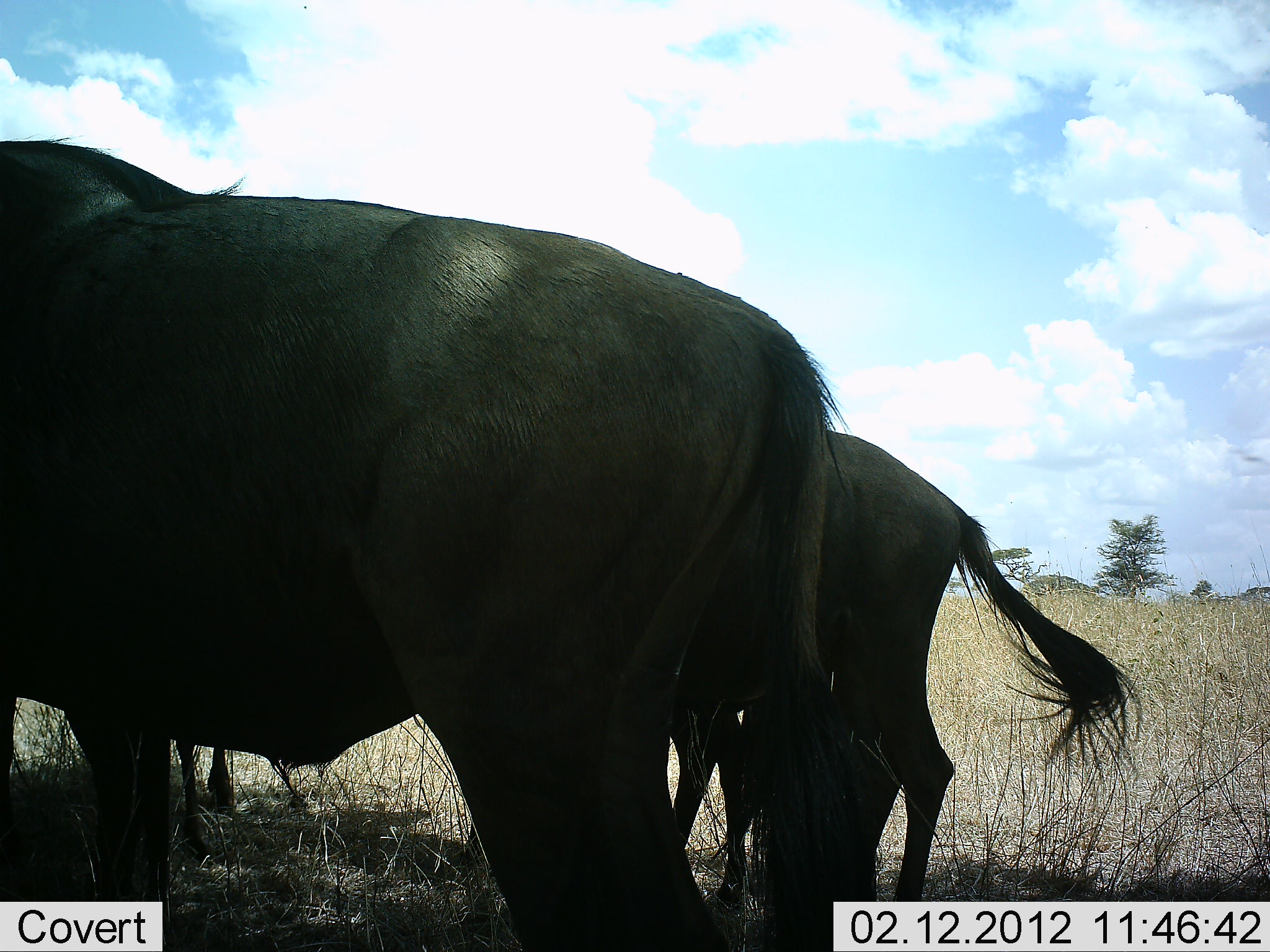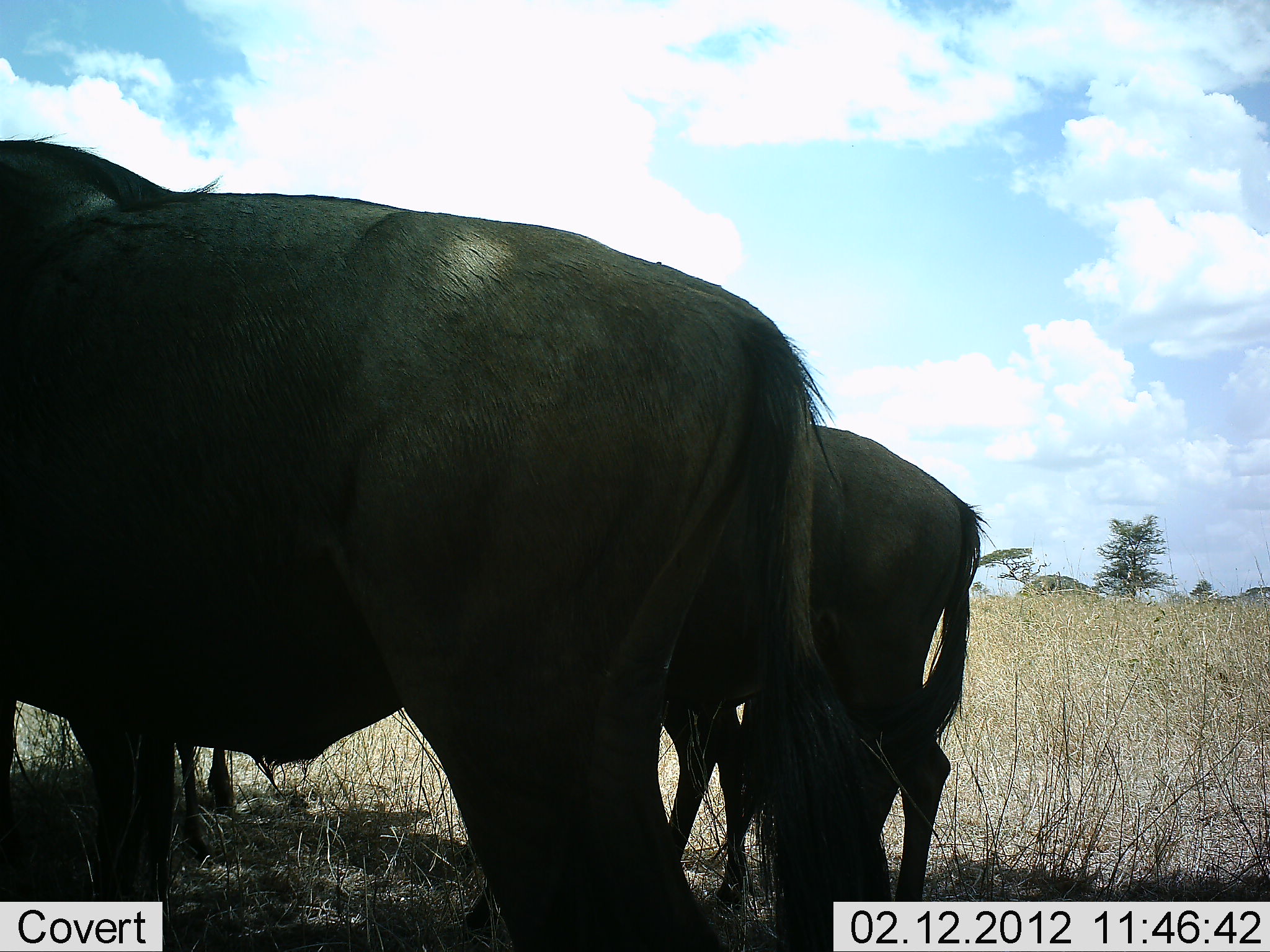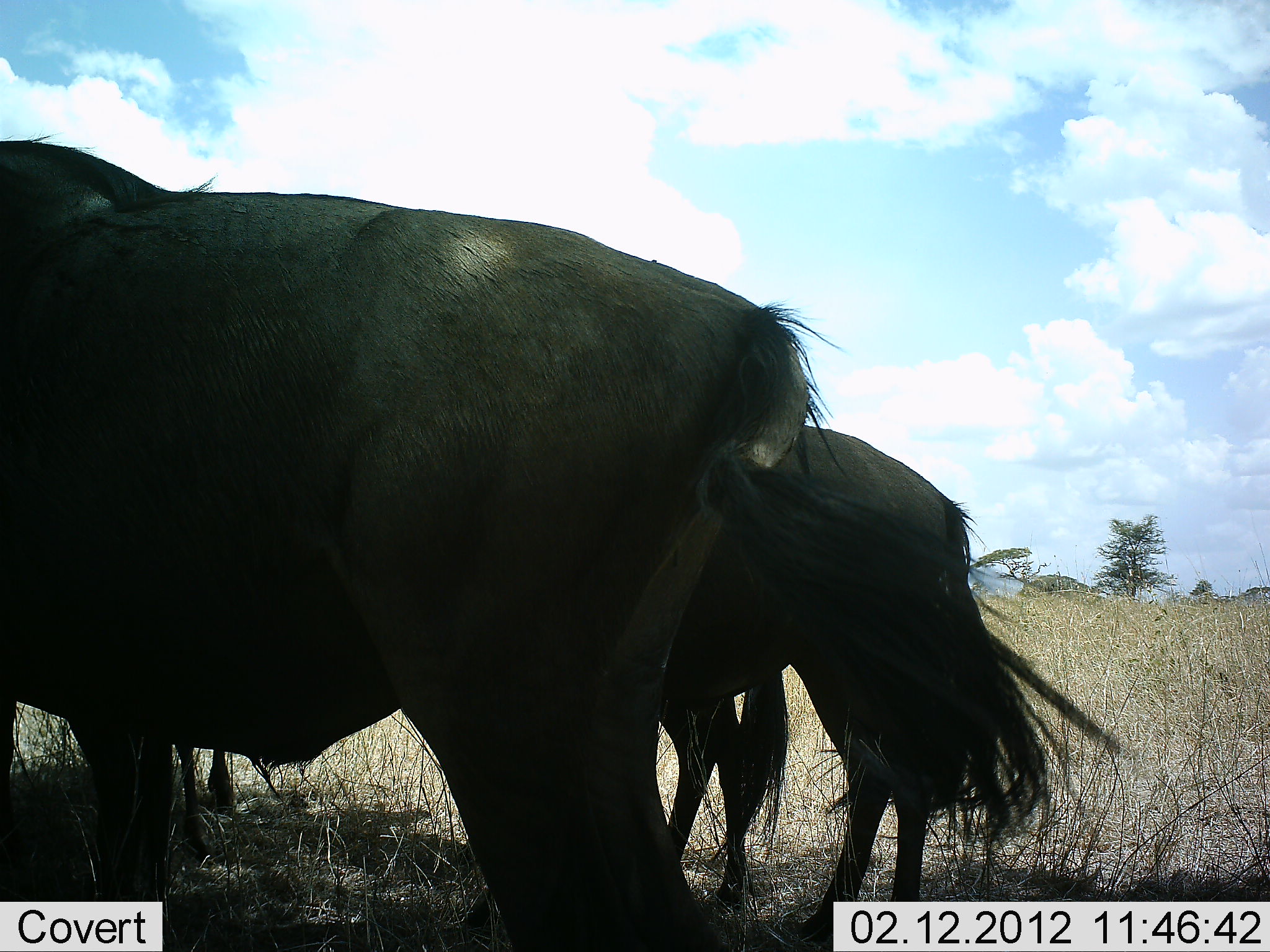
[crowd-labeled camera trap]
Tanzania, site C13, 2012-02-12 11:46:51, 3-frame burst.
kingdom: Animalia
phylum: Chordata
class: Mammalia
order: Artiodactyla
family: Bovidae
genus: Connochaetes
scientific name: Connochaetes taurinus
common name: blue wildebeest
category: wildebeest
Wildebeest (blue wildebeest) (Connochaetes taurinus), count 3. Behavior (volunteer vote fractions): standing 100%, resting 0%, moving 0%, interacting 0%. Young present (vote fraction): 7%. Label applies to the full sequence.